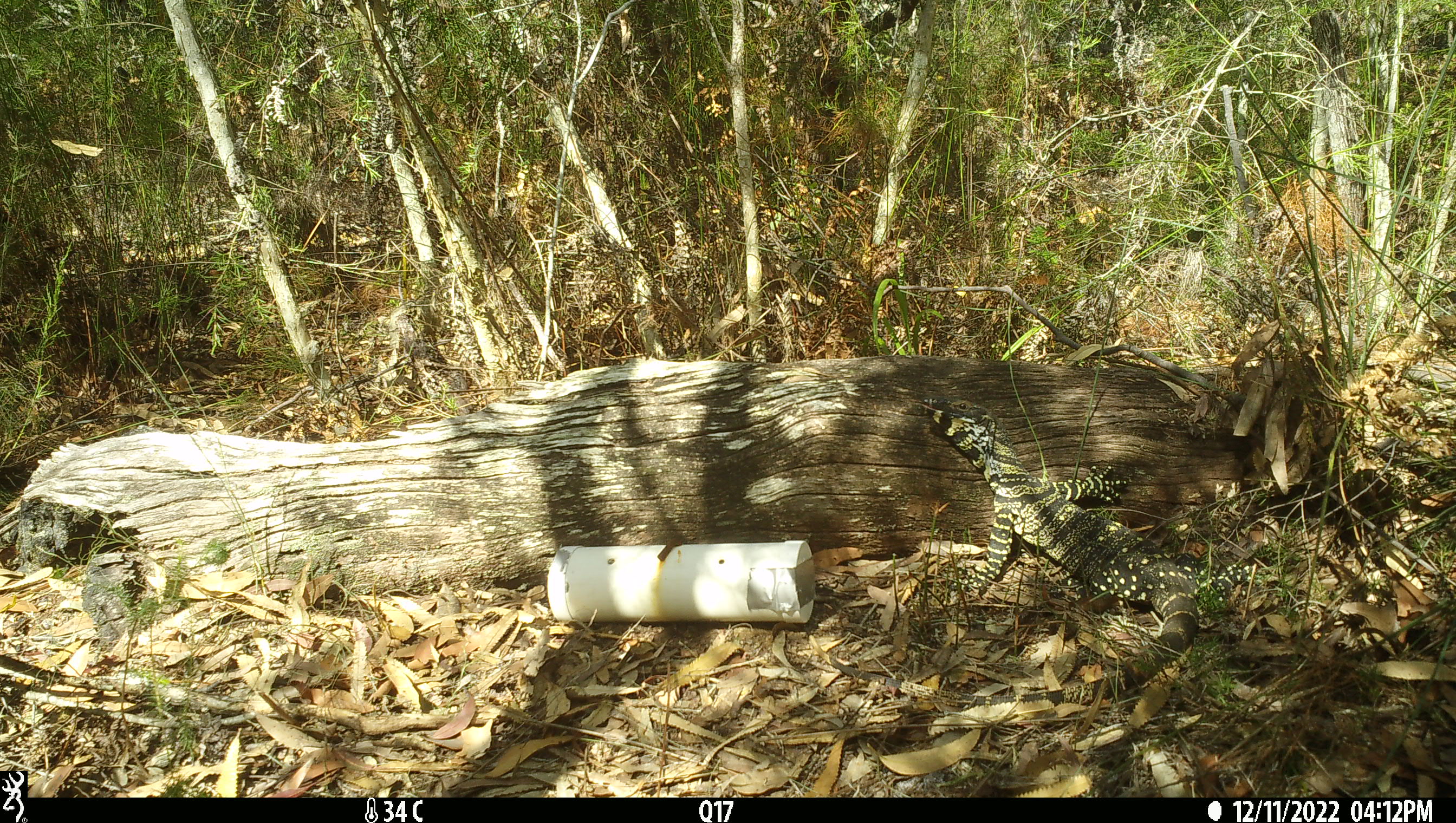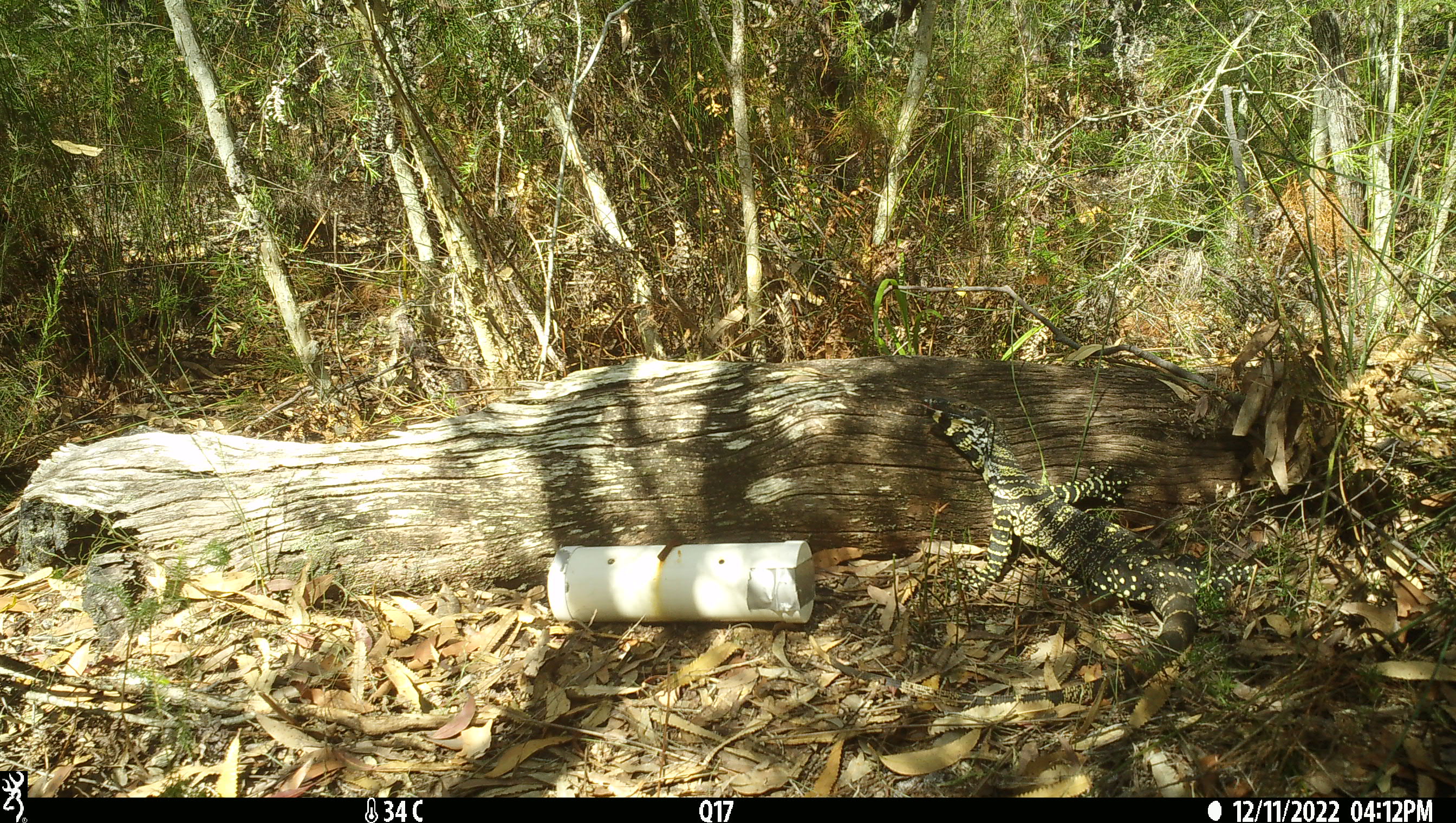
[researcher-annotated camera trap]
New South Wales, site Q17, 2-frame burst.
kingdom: Animalia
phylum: Chordata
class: Reptilia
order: Squamata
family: Varanidae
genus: Varanus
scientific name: Varanus varius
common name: lace monitor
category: goanna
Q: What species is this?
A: Goanna (lace monitor) (Varanus varius).